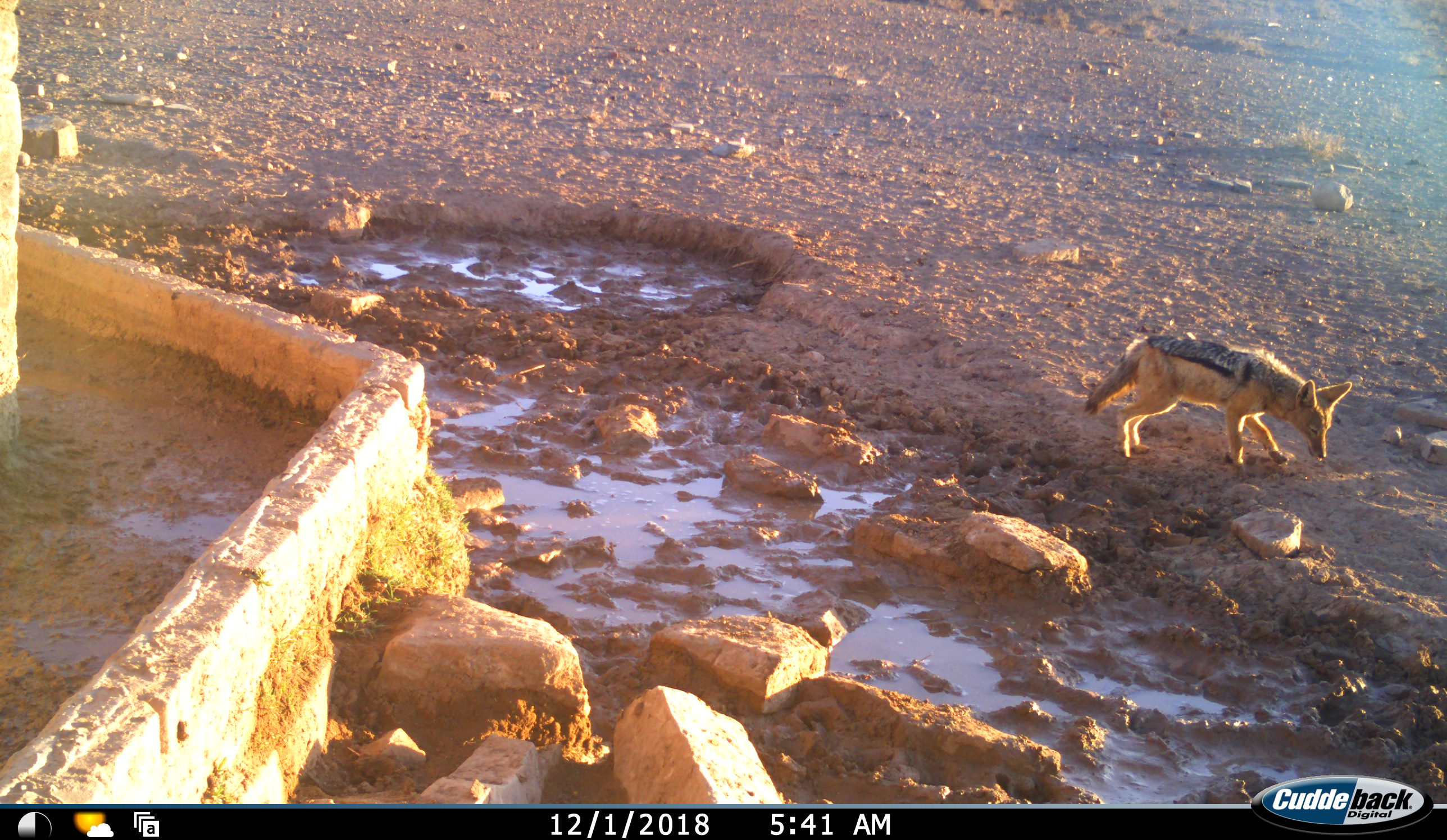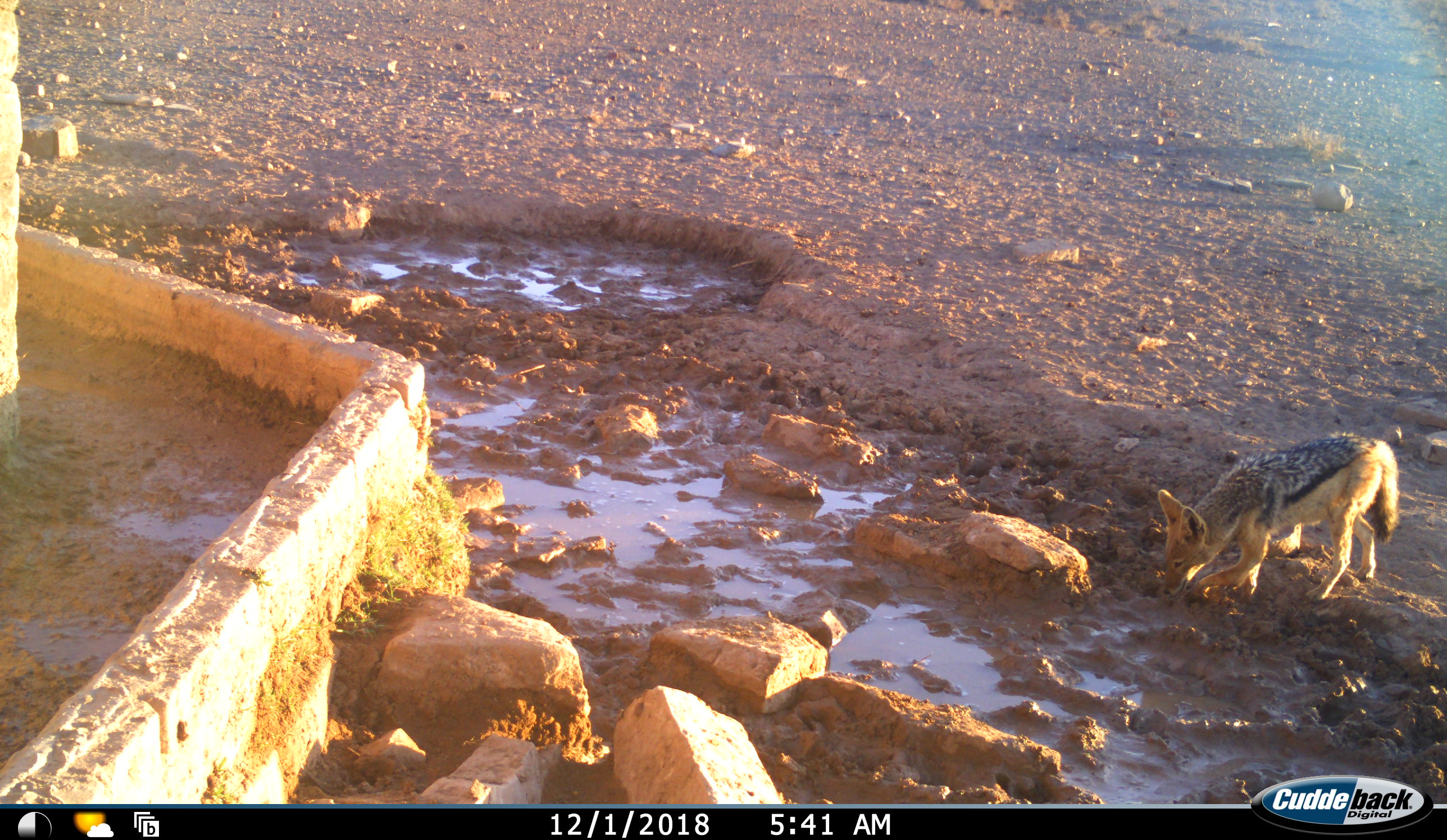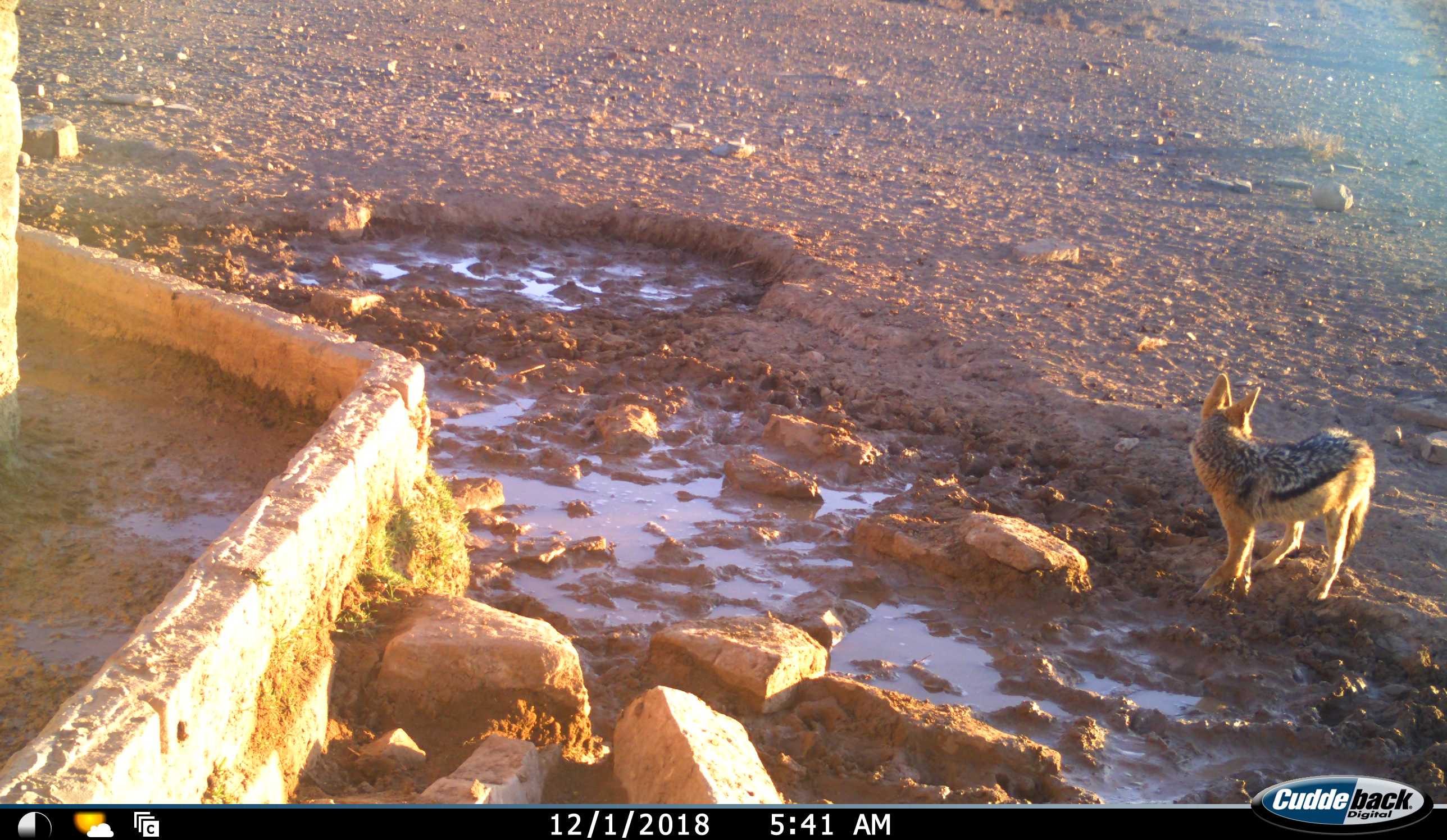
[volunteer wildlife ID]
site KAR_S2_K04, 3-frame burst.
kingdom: Animalia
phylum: Chordata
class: Mammalia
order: Carnivora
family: Canidae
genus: Lupulella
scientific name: Lupulella mesomelas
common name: black-backed jackal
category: jackalblackbacked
Jackalblackbacked (black-backed jackal) (Lupulella mesomelas), count 1. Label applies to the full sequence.